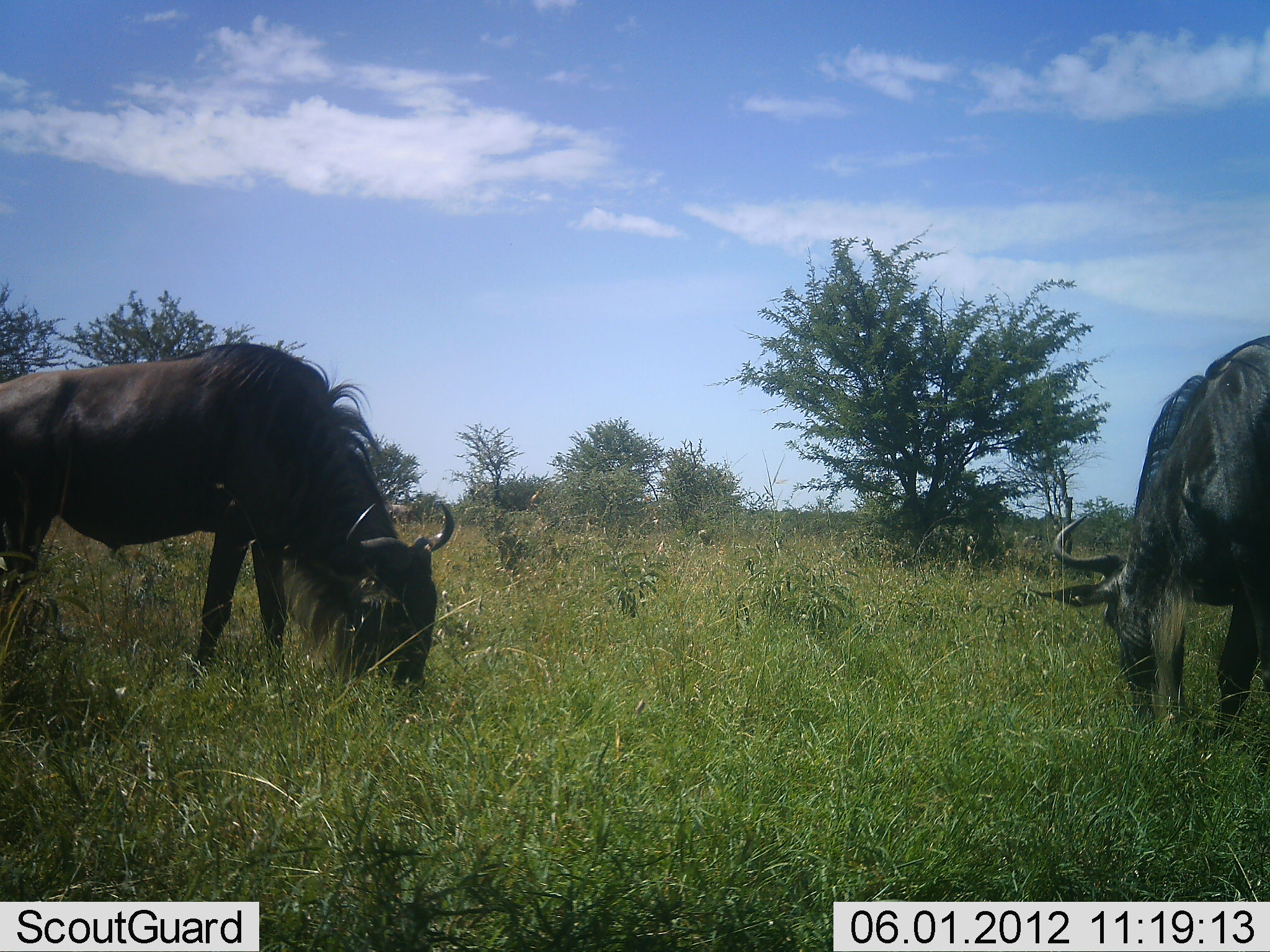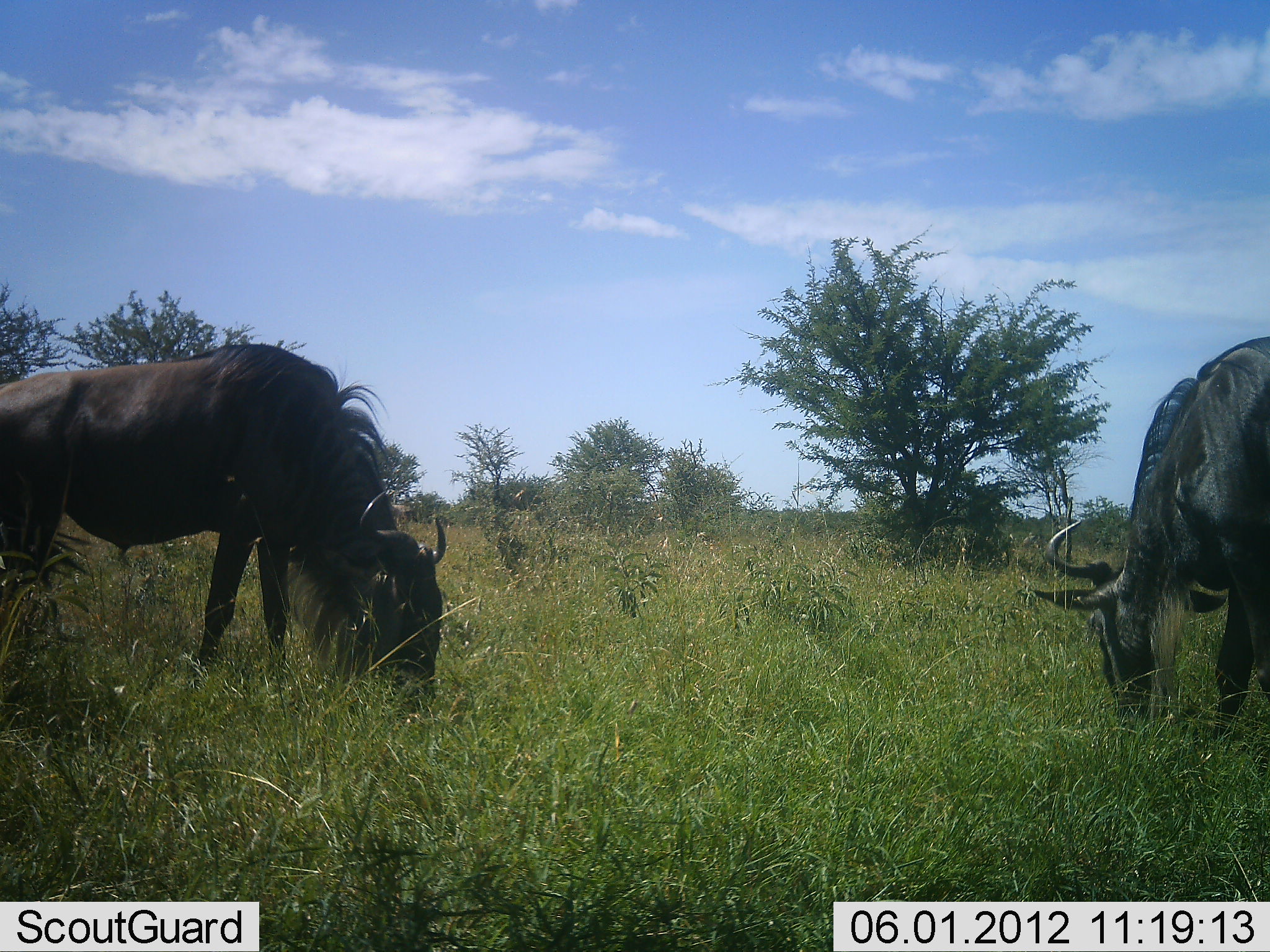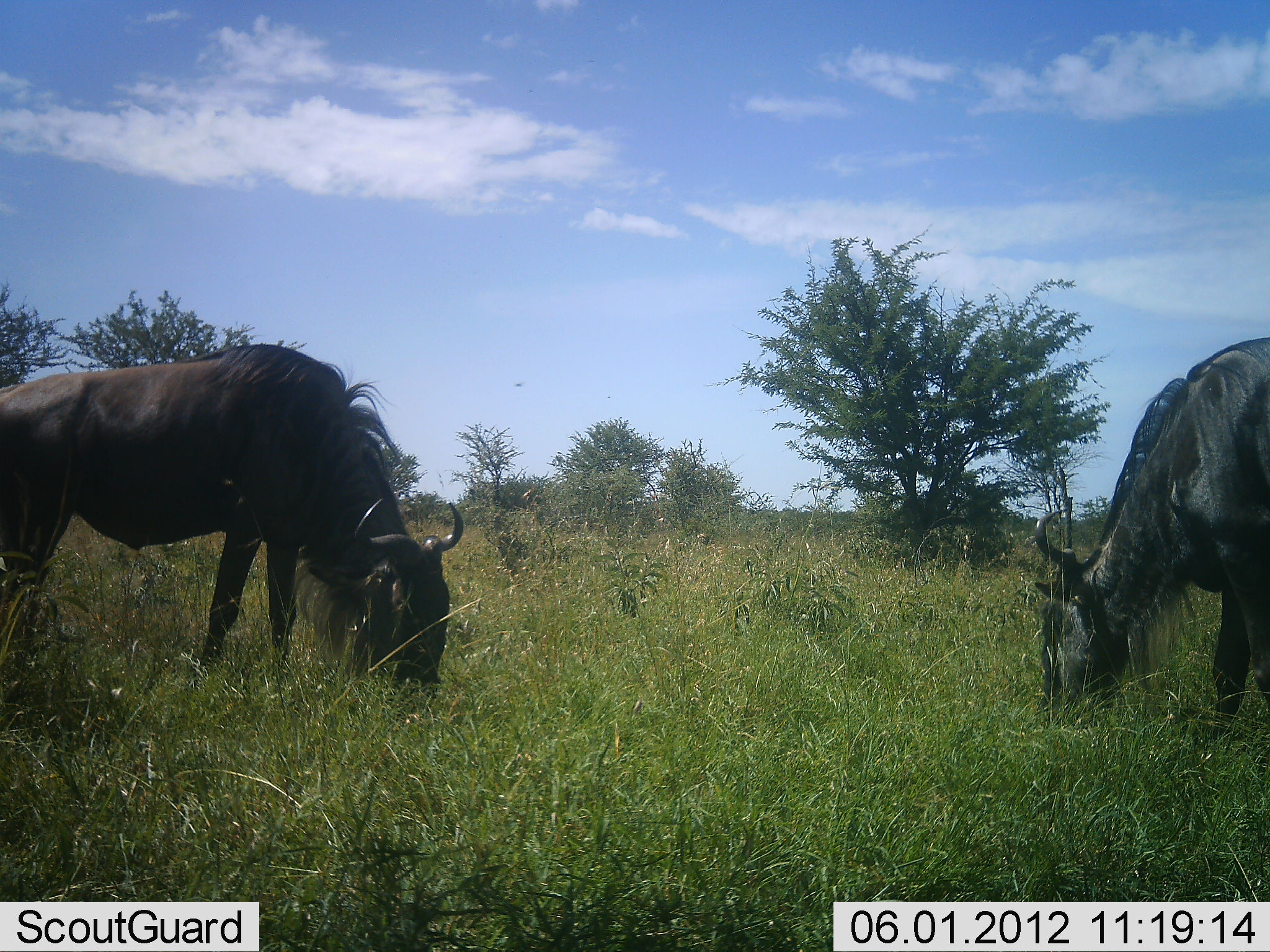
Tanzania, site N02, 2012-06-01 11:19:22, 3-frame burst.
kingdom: Animalia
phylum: Chordata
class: Mammalia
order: Artiodactyla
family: Bovidae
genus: Connochaetes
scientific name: Connochaetes taurinus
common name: blue wildebeest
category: wildebeest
Wildebeest (blue wildebeest) (Connochaetes taurinus), count 2. Behavior (volunteer vote fractions): standing 0%, resting 0%, moving 0%, interacting 0%. Young present (vote fraction): 0%. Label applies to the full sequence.